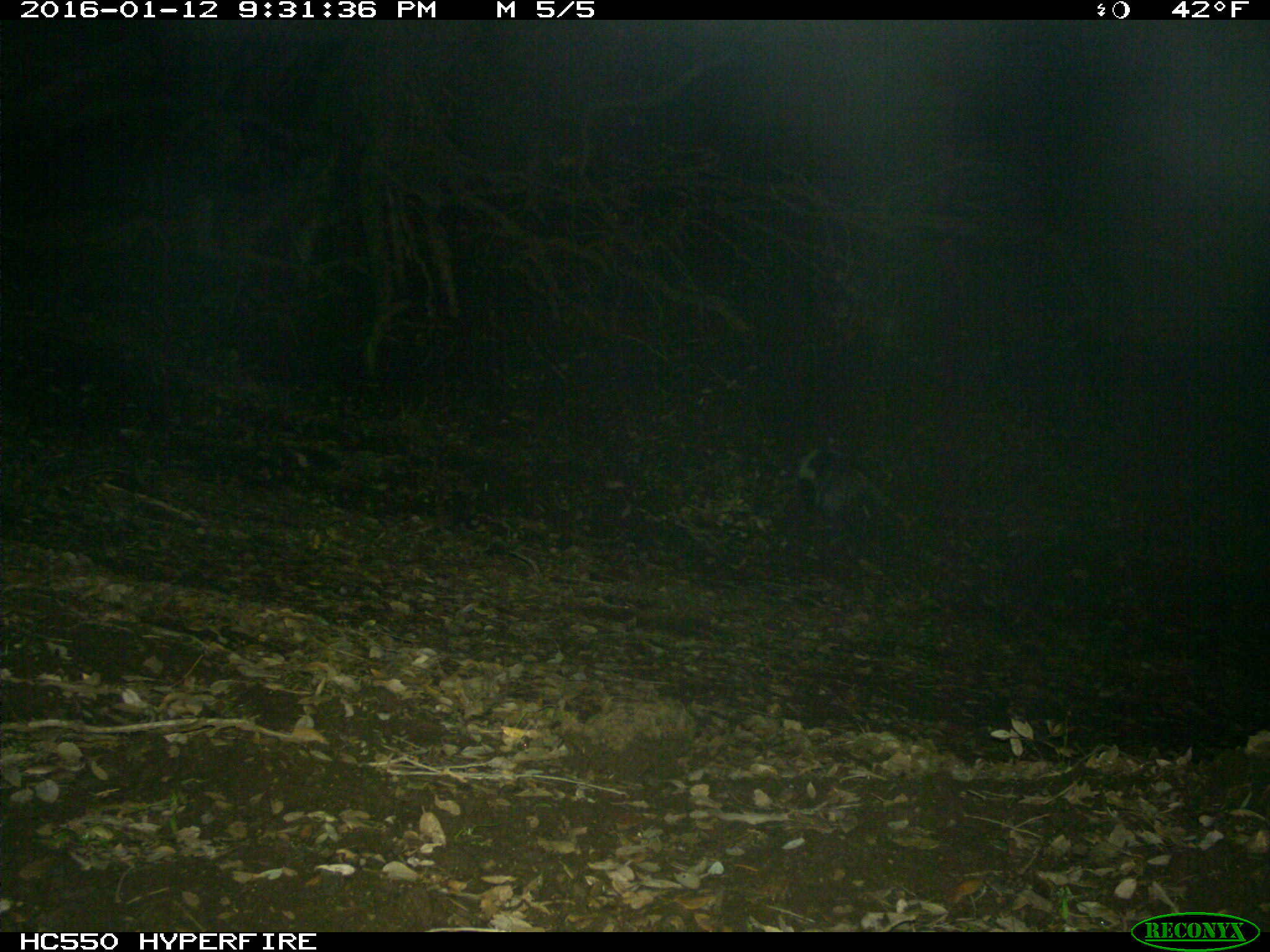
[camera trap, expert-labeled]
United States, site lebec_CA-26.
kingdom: Animalia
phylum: Chordata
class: Mammalia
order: Carnivora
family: Mephitidae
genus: Mephitis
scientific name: Mephitis mephitis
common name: striped skunk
Mephitis mephitis (striped skunk).